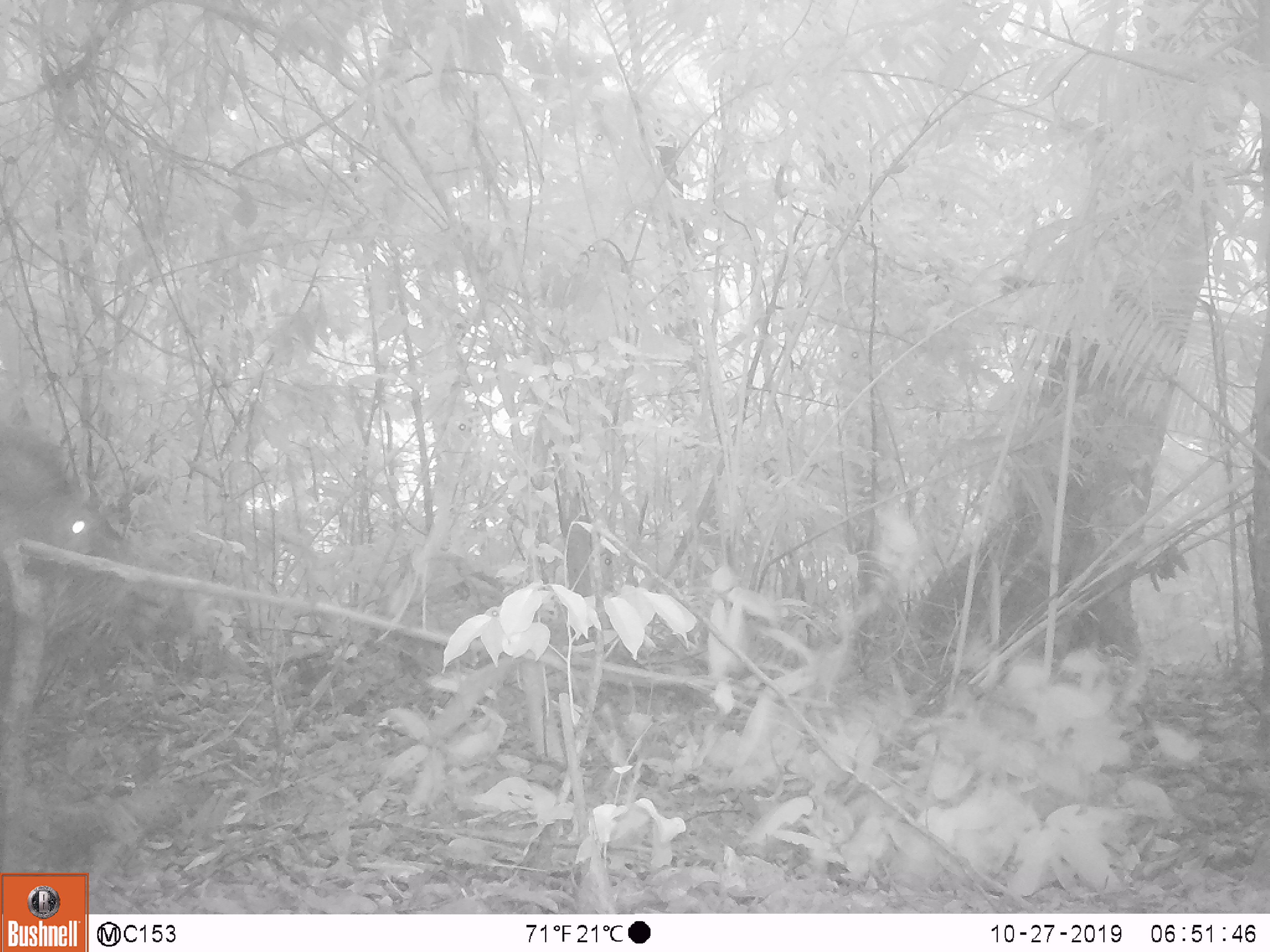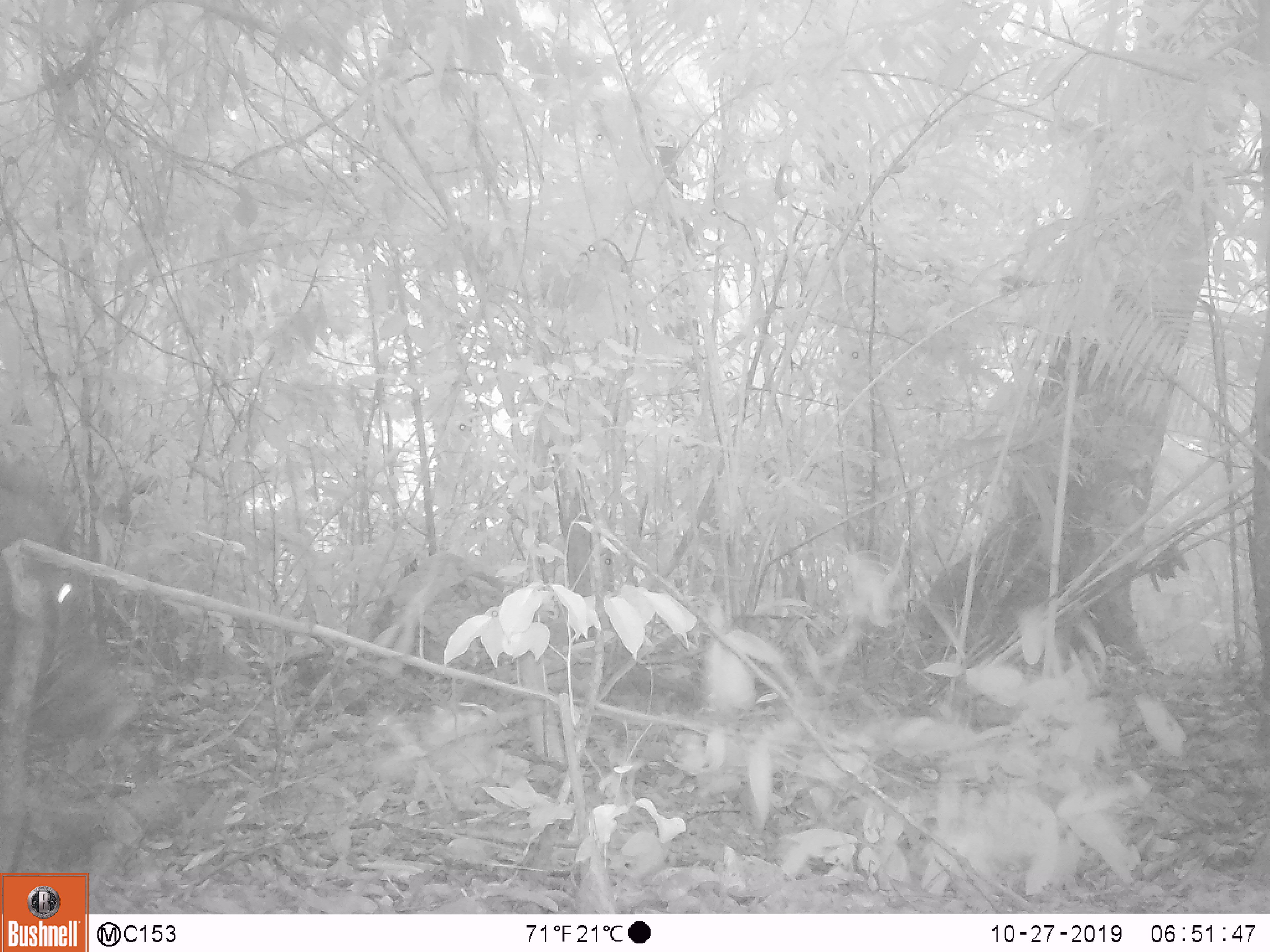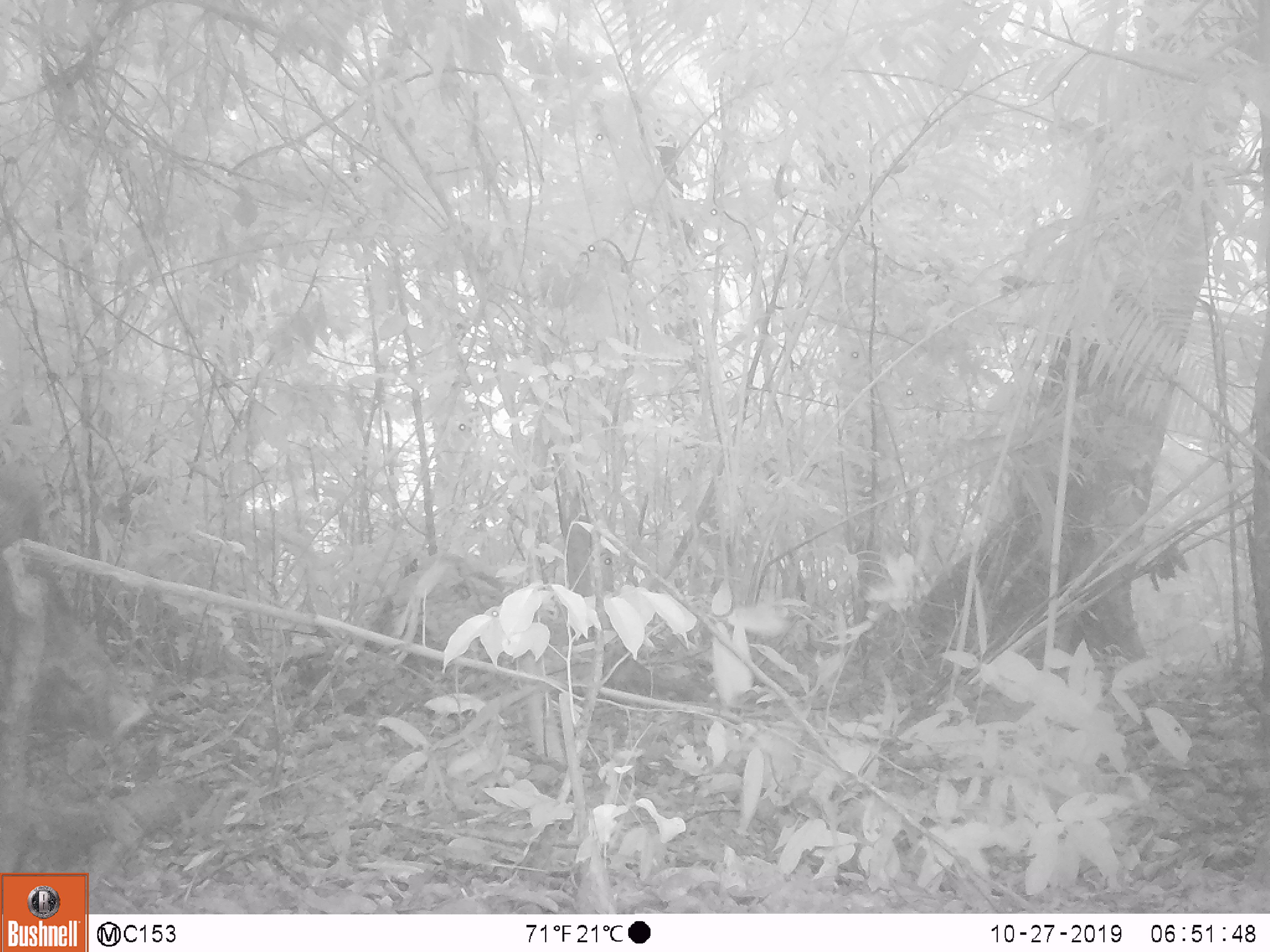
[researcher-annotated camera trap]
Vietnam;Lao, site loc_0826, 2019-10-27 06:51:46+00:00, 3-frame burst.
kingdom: Animalia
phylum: Chordata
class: Mammalia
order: Artiodactyla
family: Suidae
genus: Sus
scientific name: Sus scrofa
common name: eurasian wild pig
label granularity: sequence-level